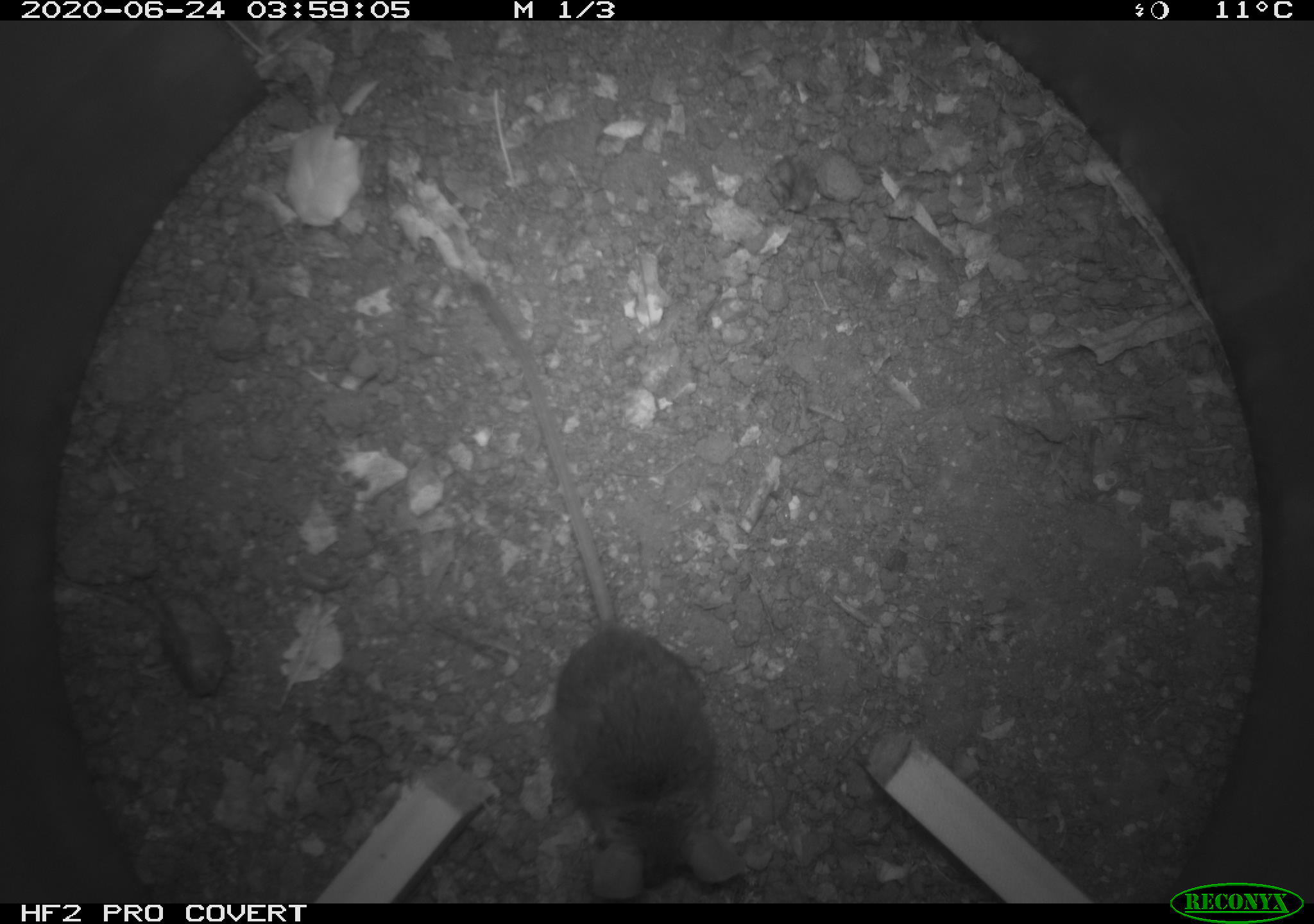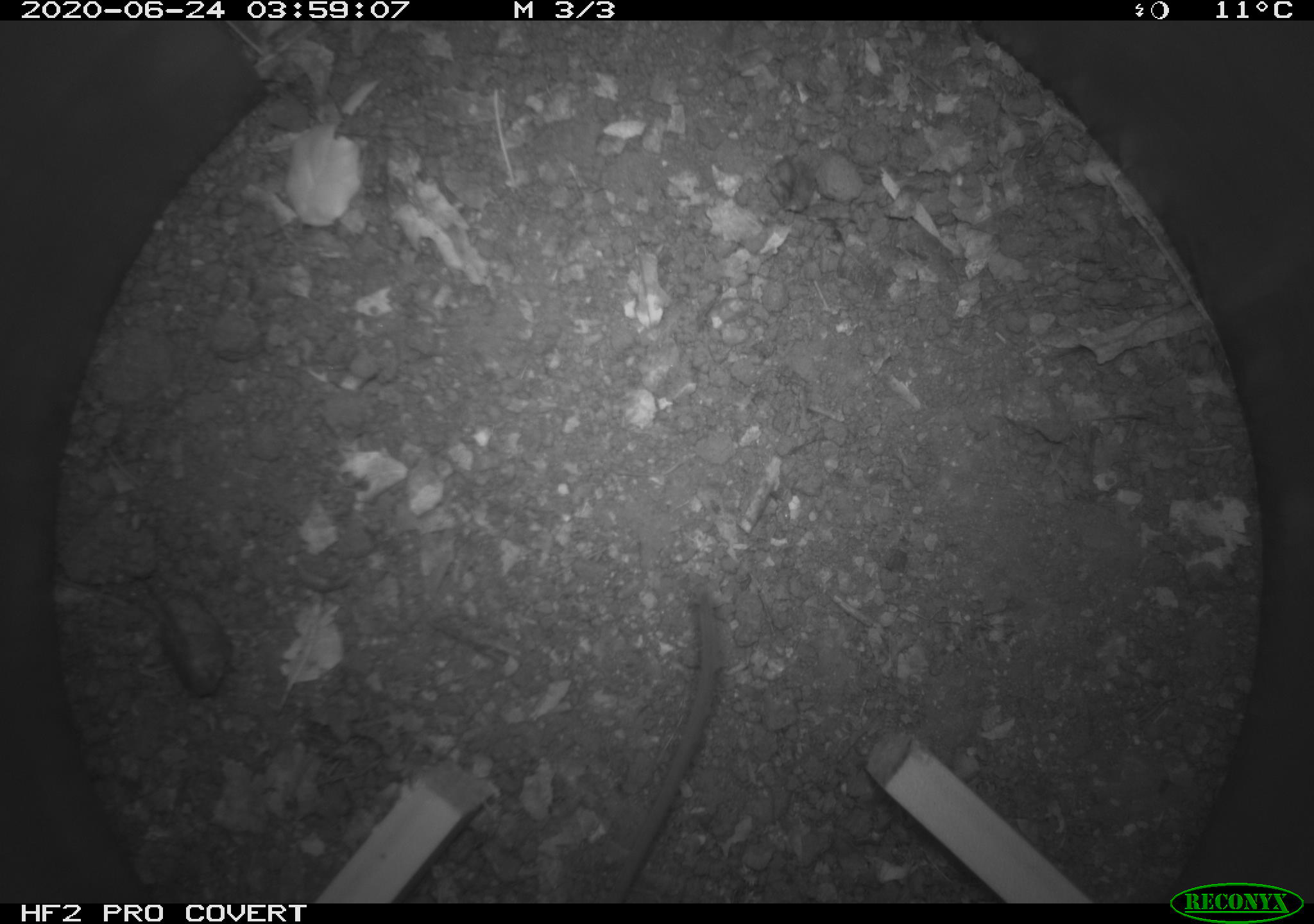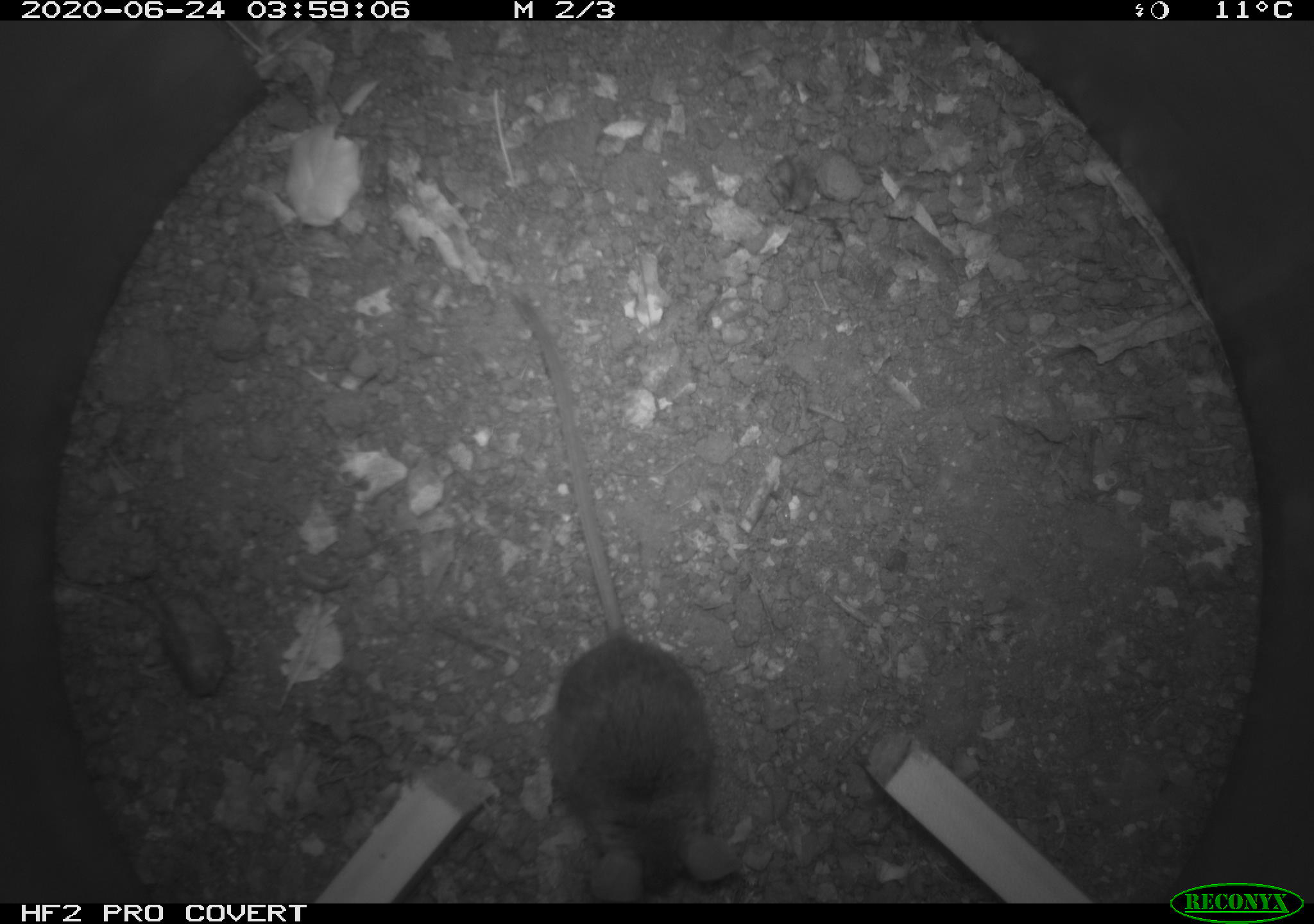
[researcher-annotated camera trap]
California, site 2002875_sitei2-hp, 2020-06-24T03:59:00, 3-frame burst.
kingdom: Animalia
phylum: Chordata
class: Mammalia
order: Rodentia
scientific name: Rodentia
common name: mouse species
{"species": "mouse species (Rodentia)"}